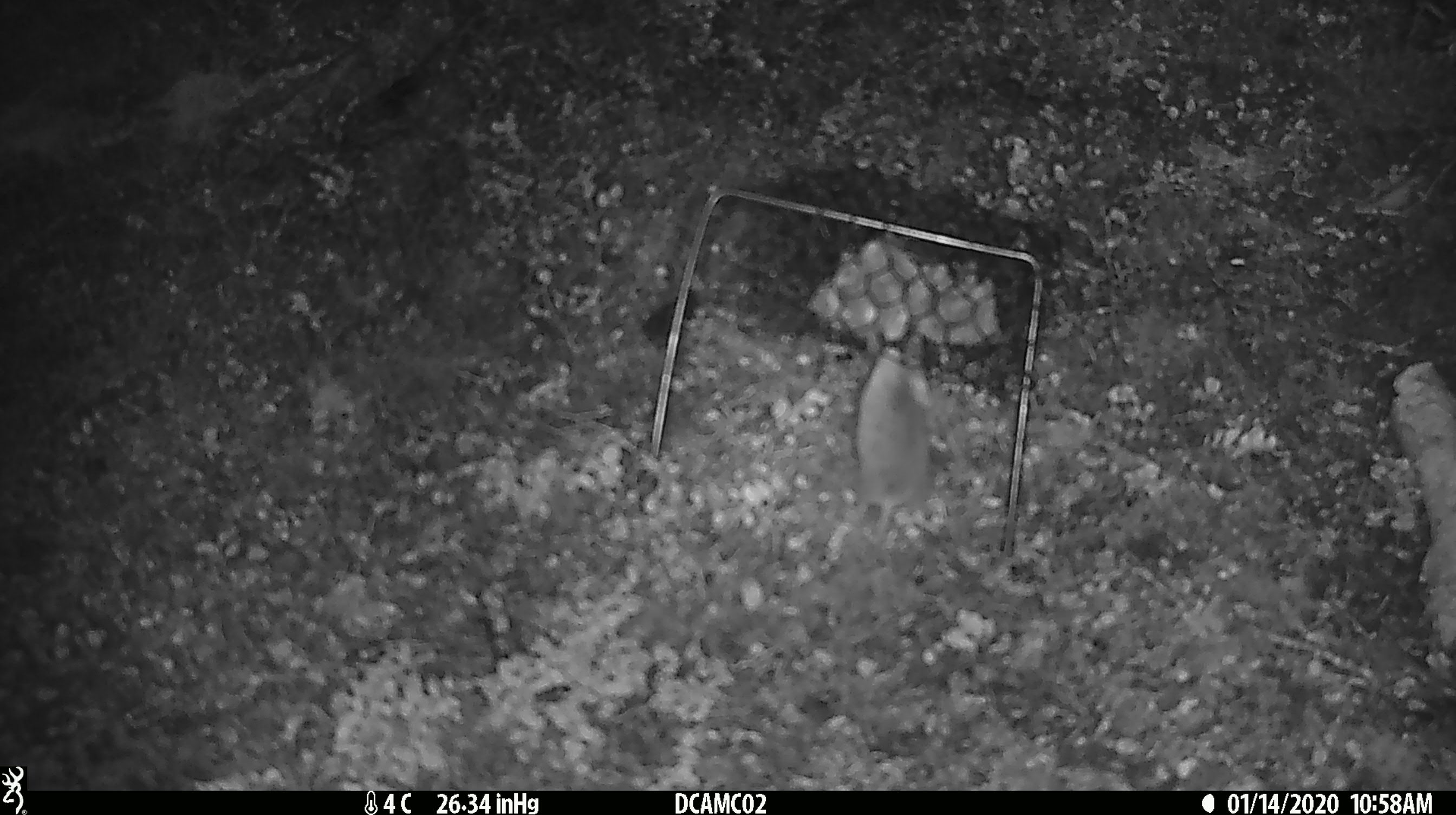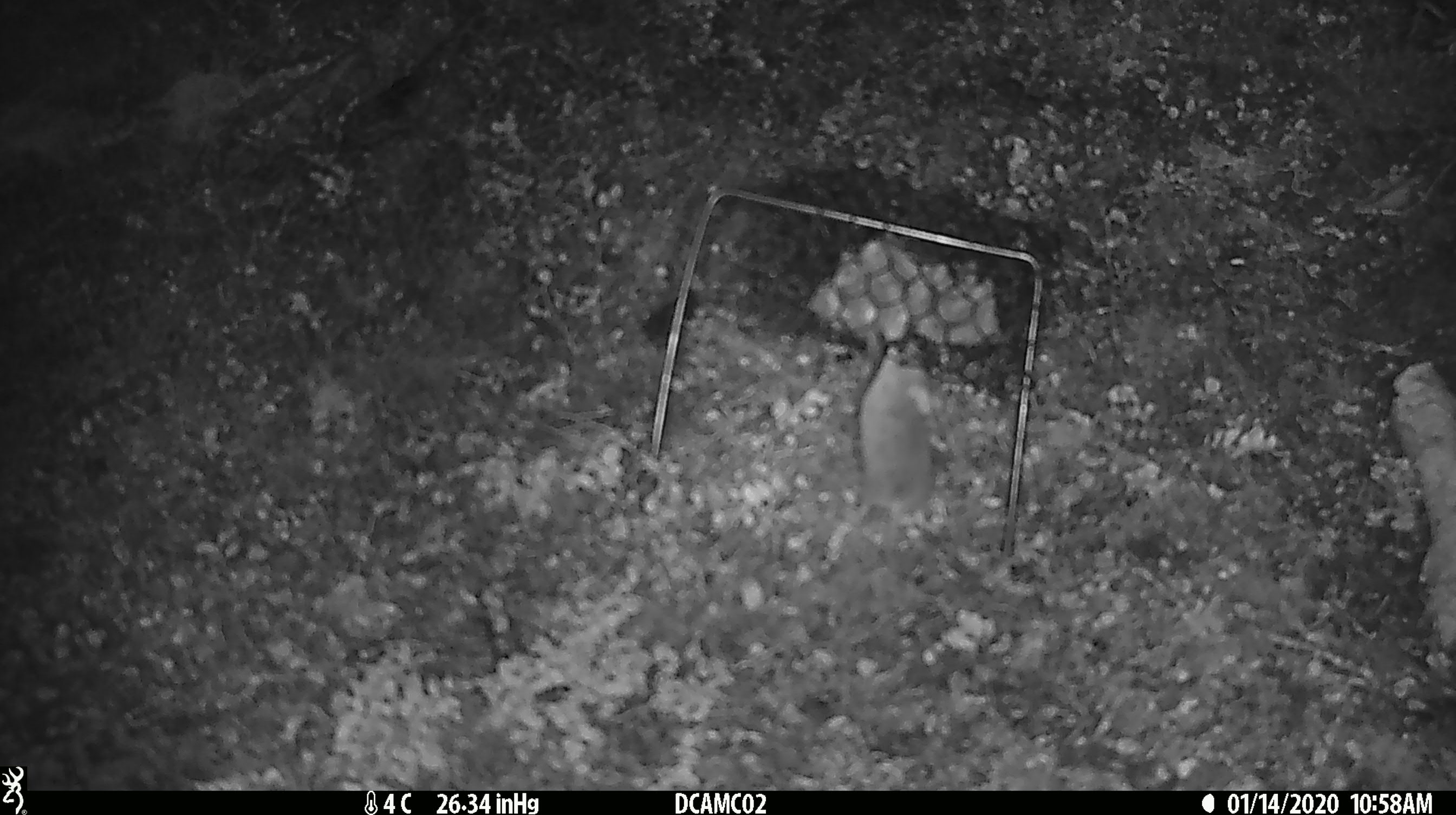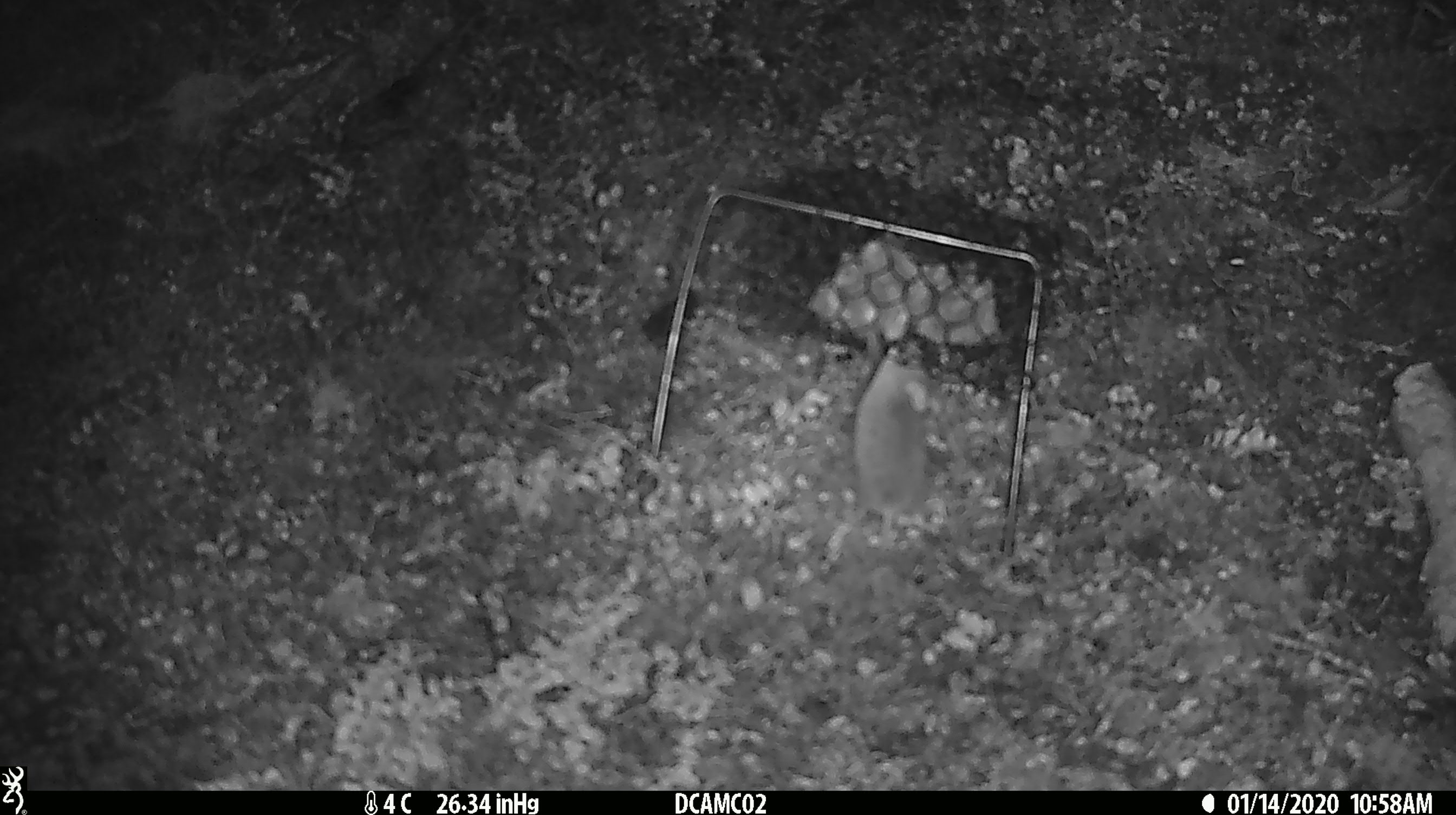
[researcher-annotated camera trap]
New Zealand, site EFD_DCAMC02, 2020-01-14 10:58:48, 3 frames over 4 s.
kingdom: Animalia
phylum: Chordata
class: Mammalia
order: Rodentia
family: Muridae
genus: Mus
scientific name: Mus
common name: mouse